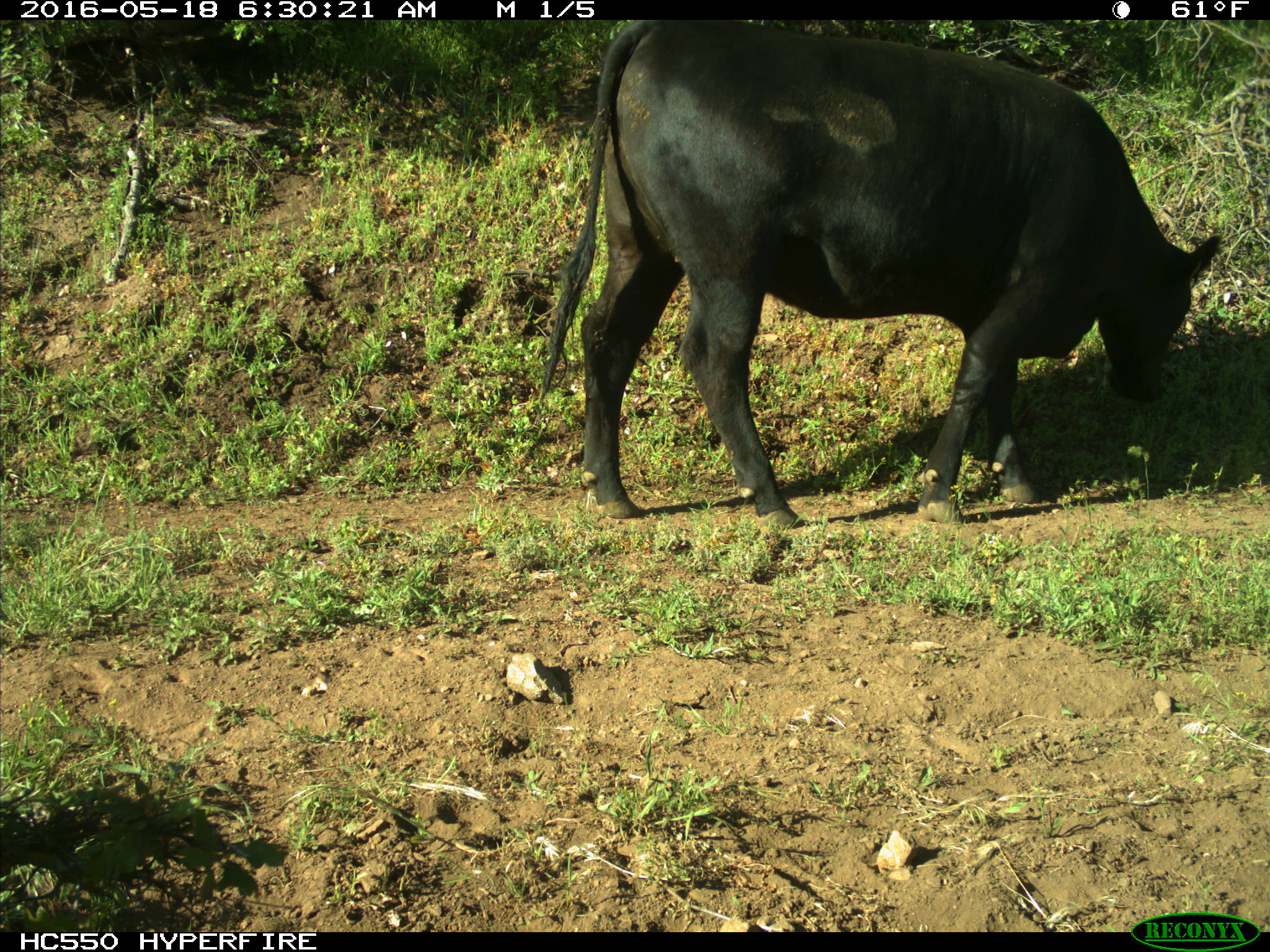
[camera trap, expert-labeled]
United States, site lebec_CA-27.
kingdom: Animalia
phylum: Chordata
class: Mammalia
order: Artiodactyla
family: Bovidae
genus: Bos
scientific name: Bos taurus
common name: domestic cow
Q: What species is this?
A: Bos taurus (domestic cow).